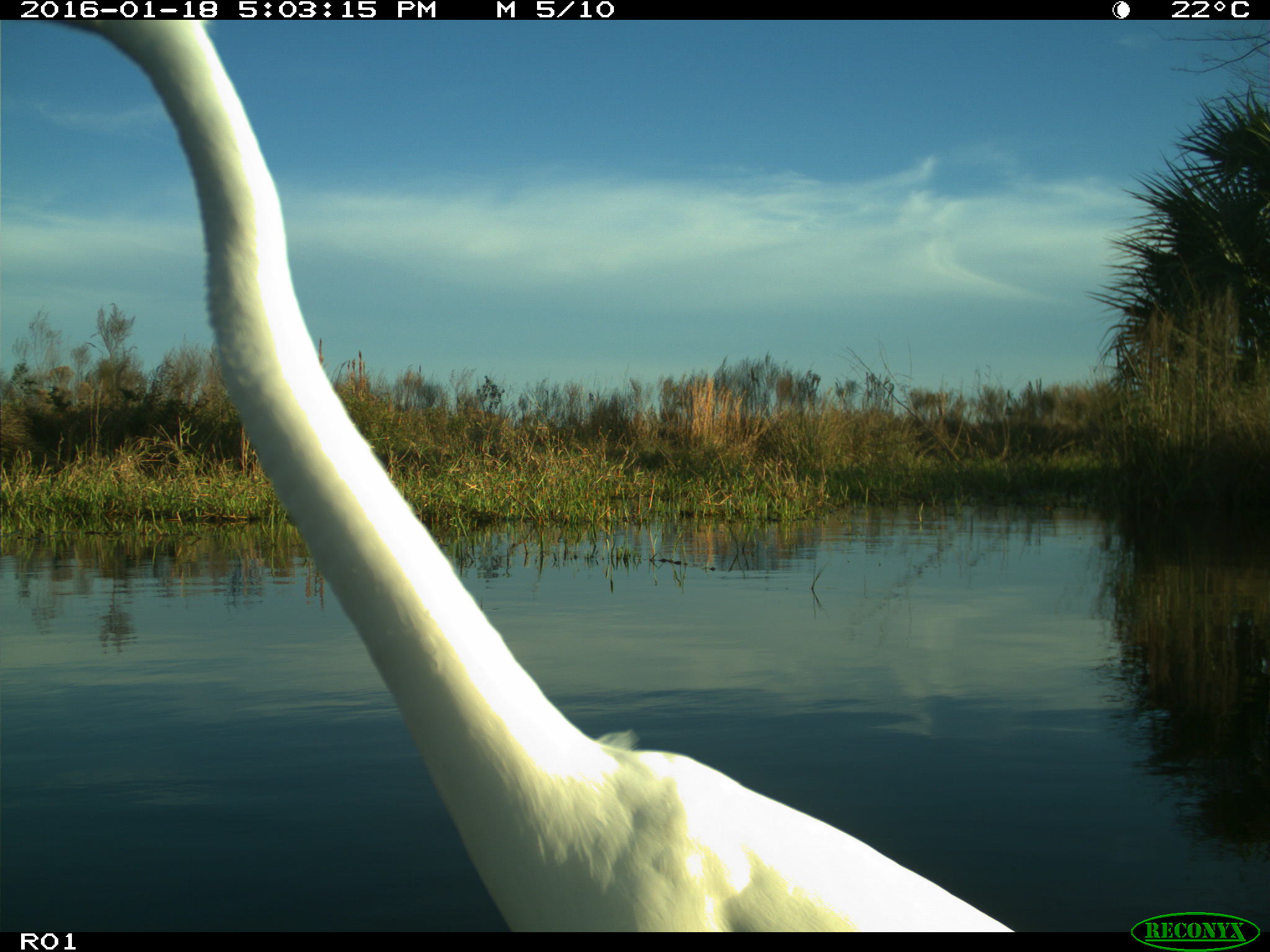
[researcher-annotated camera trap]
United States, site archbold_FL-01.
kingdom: Animalia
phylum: Chordata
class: Aves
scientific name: Aves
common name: birds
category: unidentified bird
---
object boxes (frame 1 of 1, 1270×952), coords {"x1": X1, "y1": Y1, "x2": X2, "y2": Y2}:
animal: {"x1": 40, "y1": 19, "x2": 1016, "y2": 932}